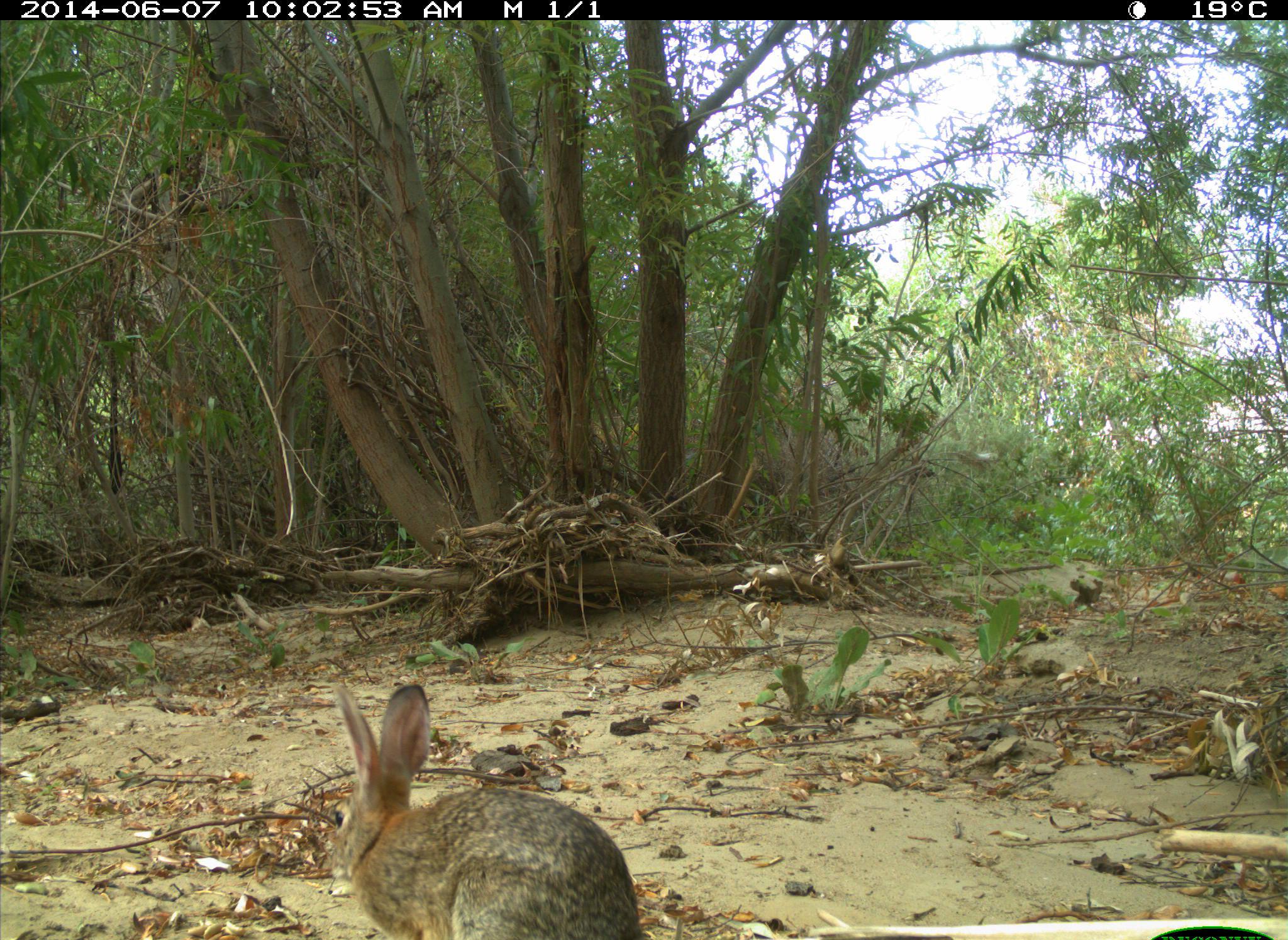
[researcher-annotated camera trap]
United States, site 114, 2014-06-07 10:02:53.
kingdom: Animalia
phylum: Chordata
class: Mammalia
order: Lagomorpha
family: Leporidae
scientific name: Leporidae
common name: rabbits and hares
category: rabbit